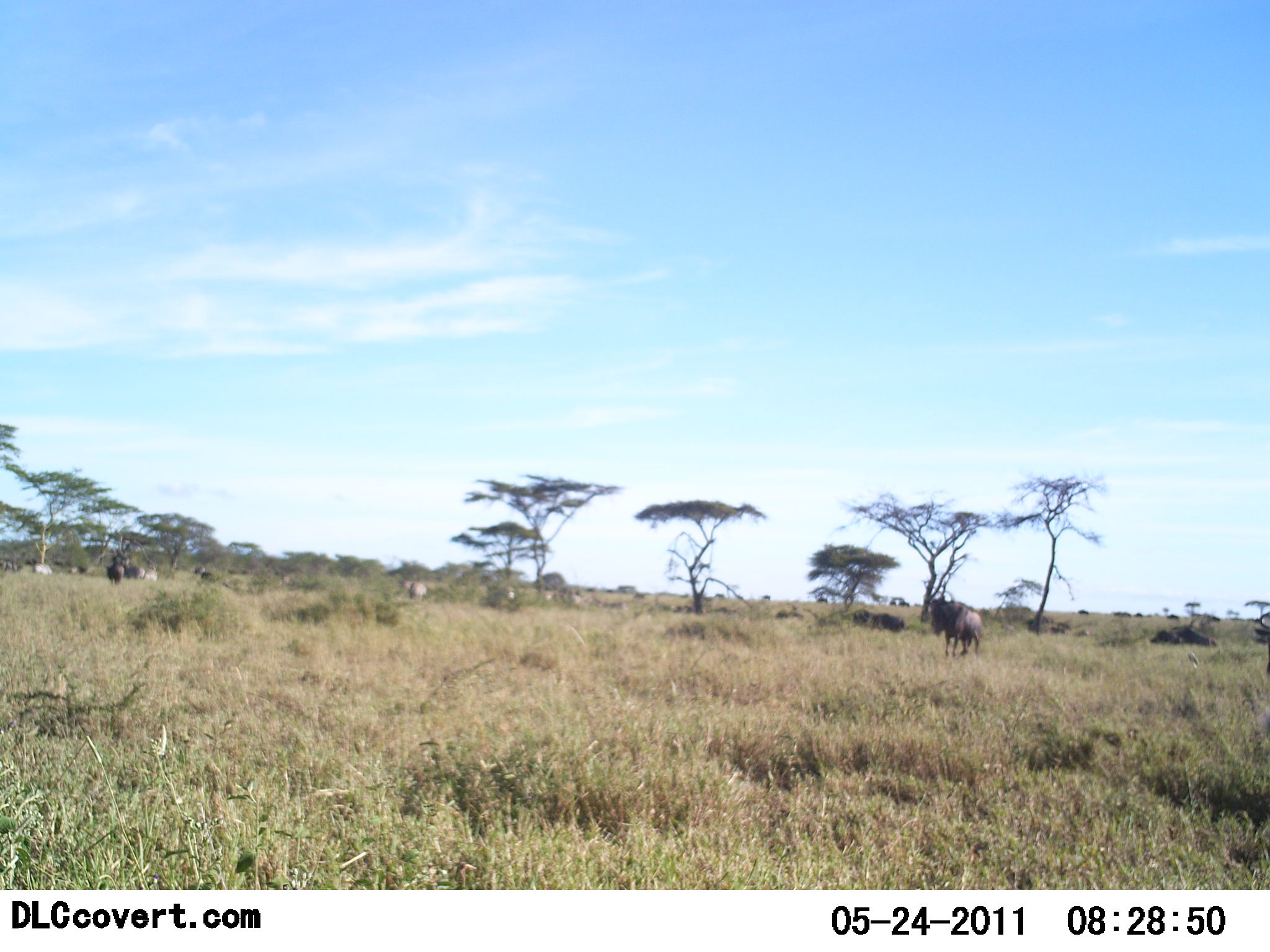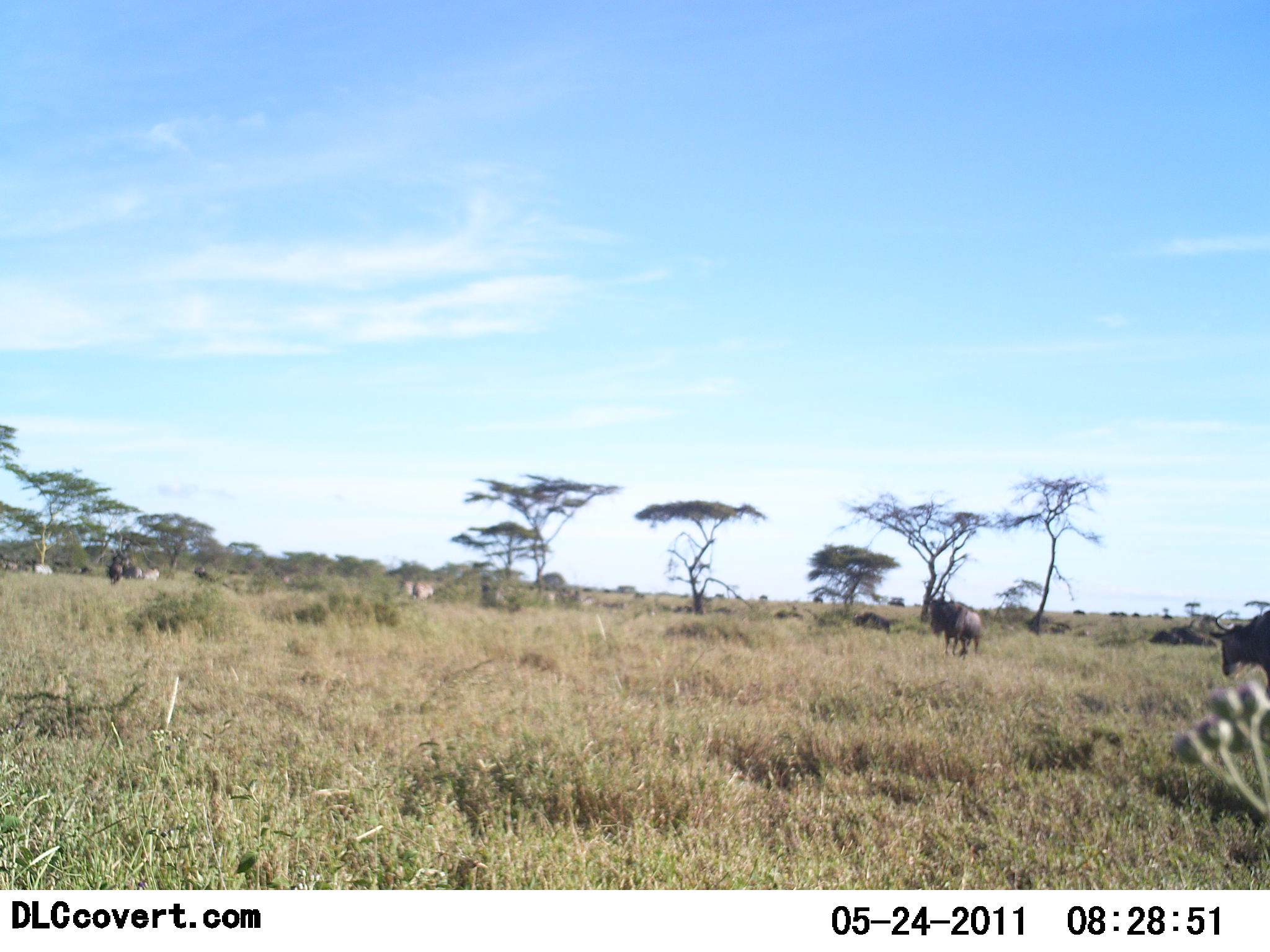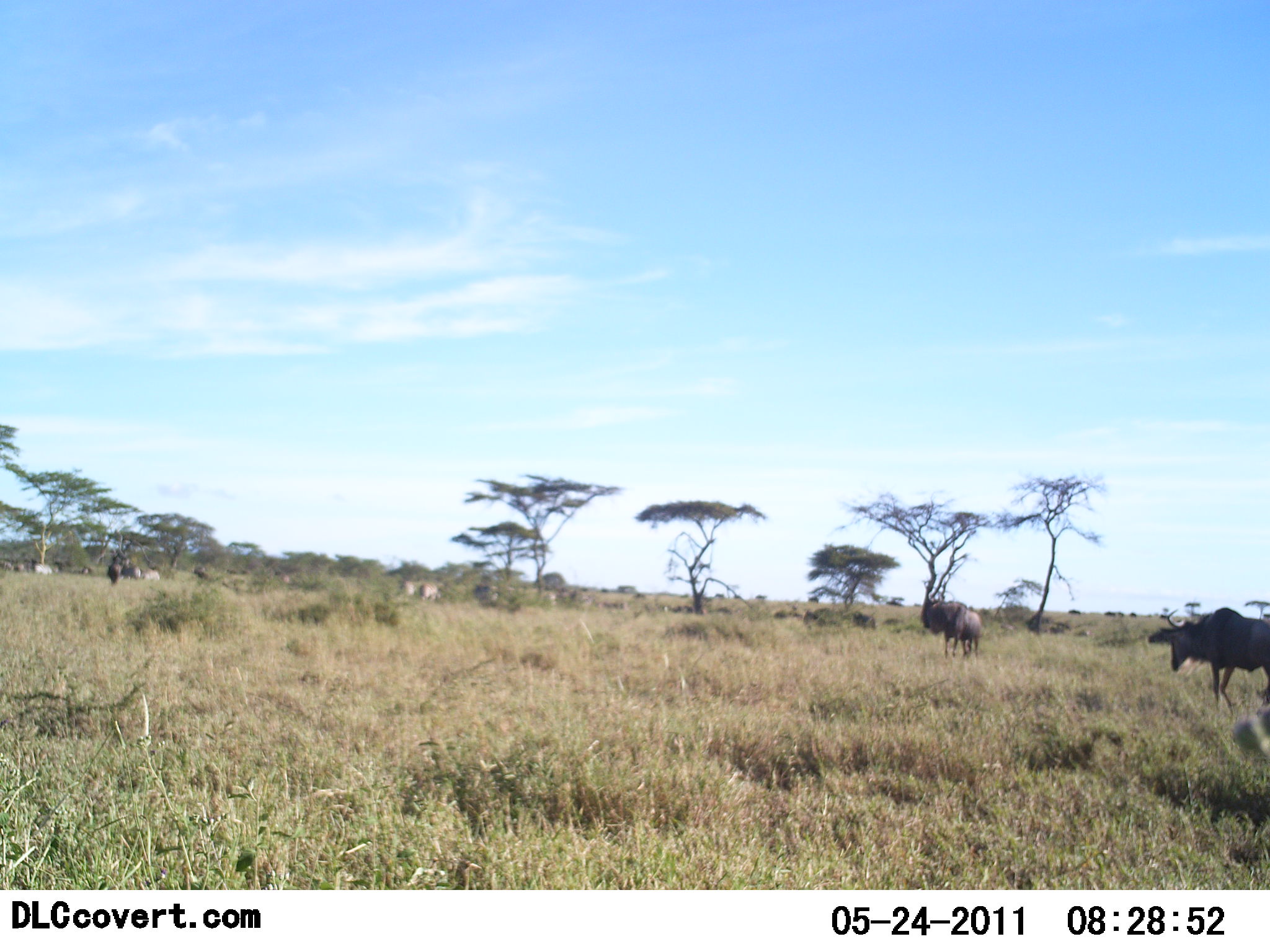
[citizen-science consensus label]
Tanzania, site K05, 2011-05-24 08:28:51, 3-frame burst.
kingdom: Animalia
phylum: Chordata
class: Mammalia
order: Artiodactyla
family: Bovidae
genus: Connochaetes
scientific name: Connochaetes taurinus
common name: blue wildebeest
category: wildebeest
Wildebeest (blue wildebeest) (Connochaetes taurinus), count 11-50. Behavior (volunteer vote fractions): standing 31%, resting 8%, moving 85%, interacting 0%. Young present (vote fraction): 0%. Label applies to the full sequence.